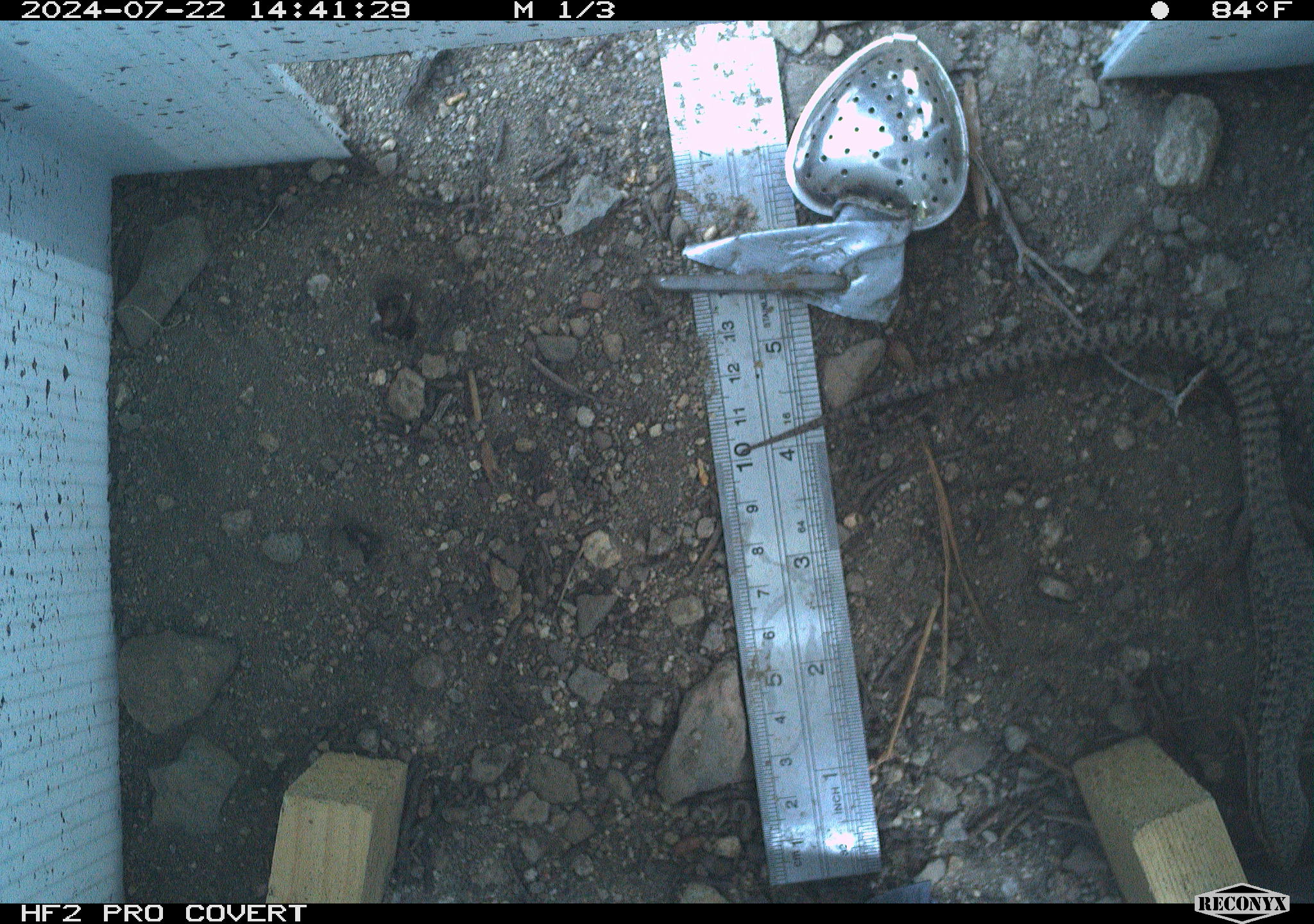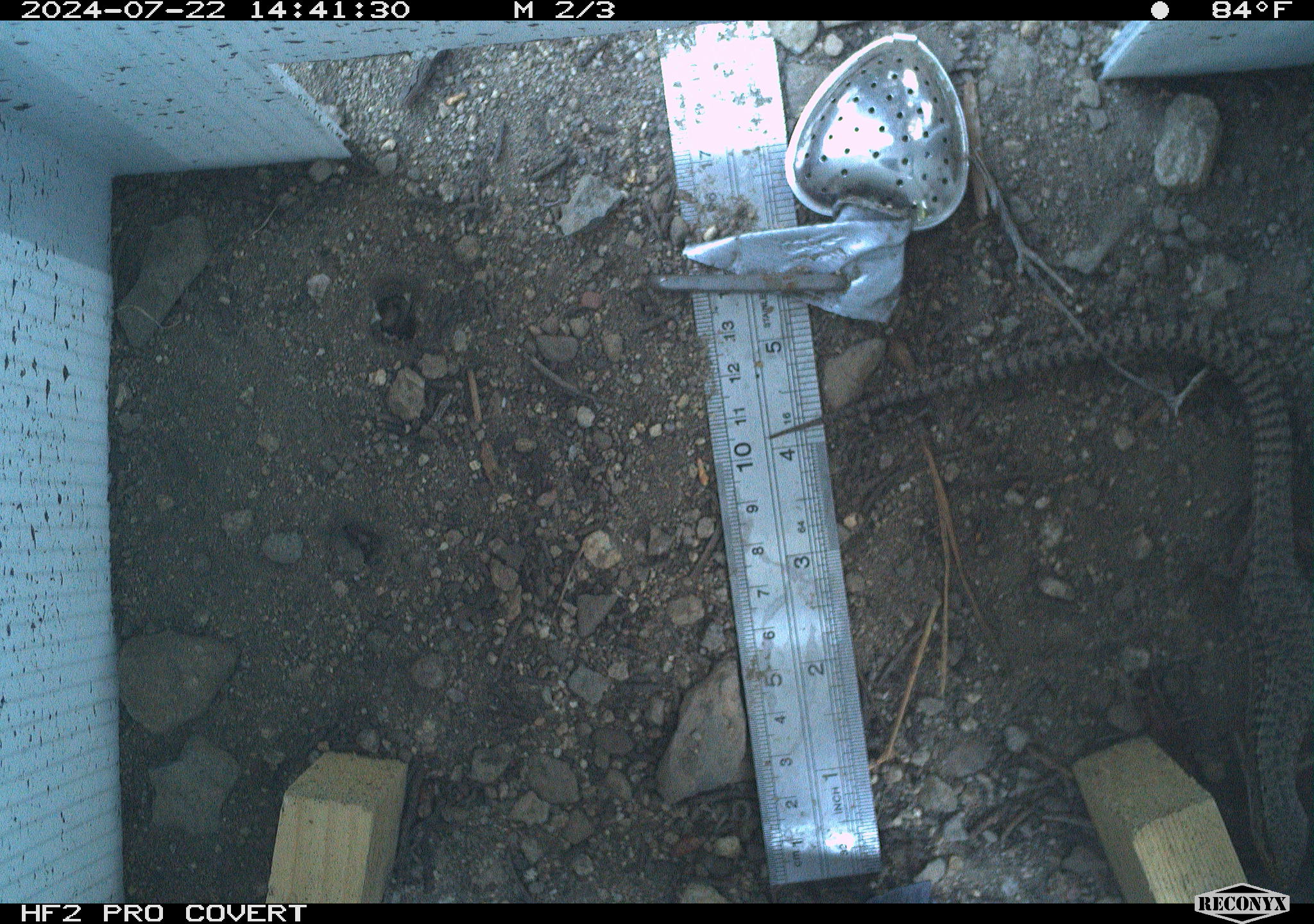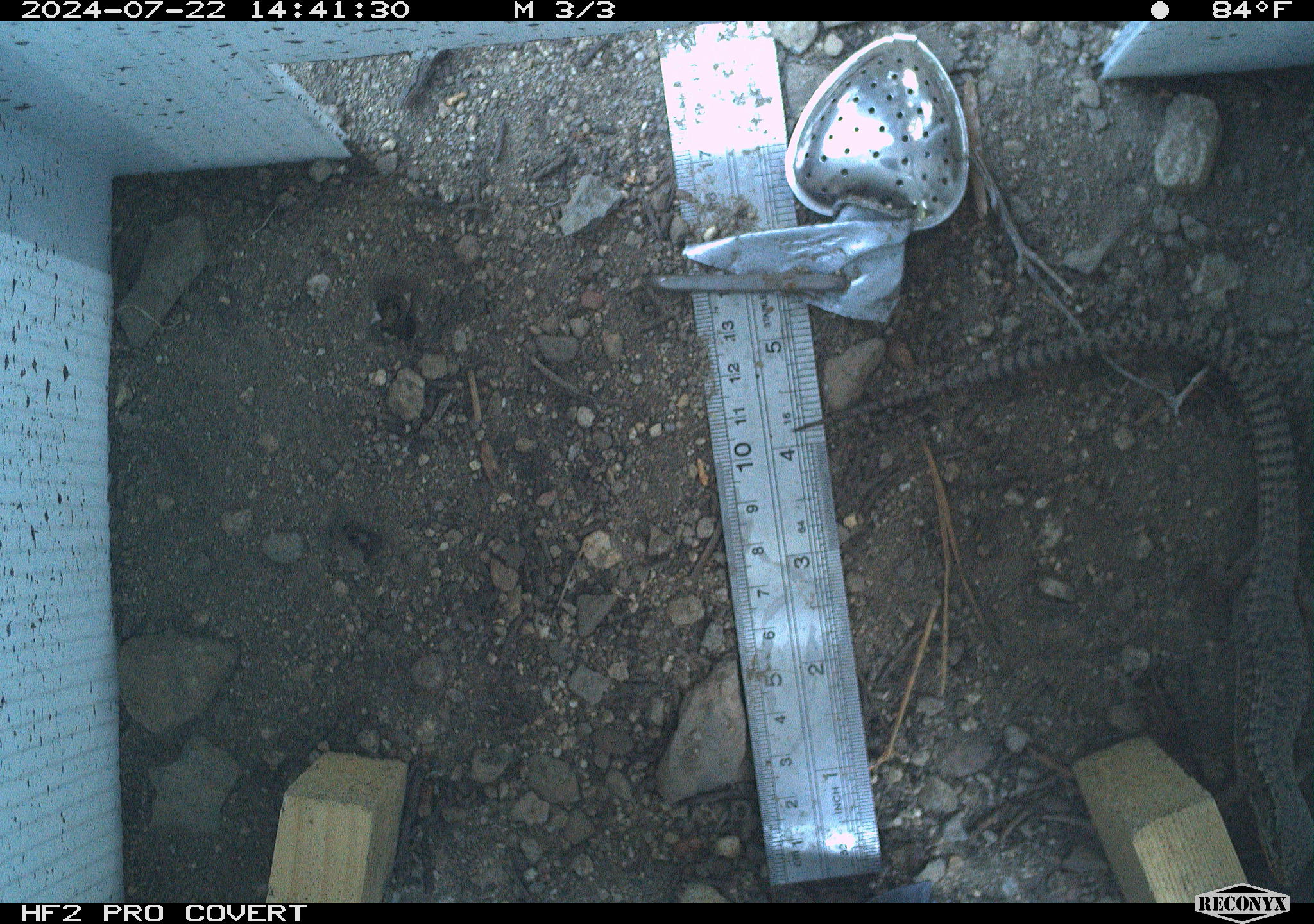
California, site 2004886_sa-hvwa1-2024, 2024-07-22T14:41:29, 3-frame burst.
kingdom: Animalia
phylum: Chordata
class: Reptilia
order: Squamata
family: Anguidae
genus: Elgaria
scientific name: Elgaria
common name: alligator lizards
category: elgaria species